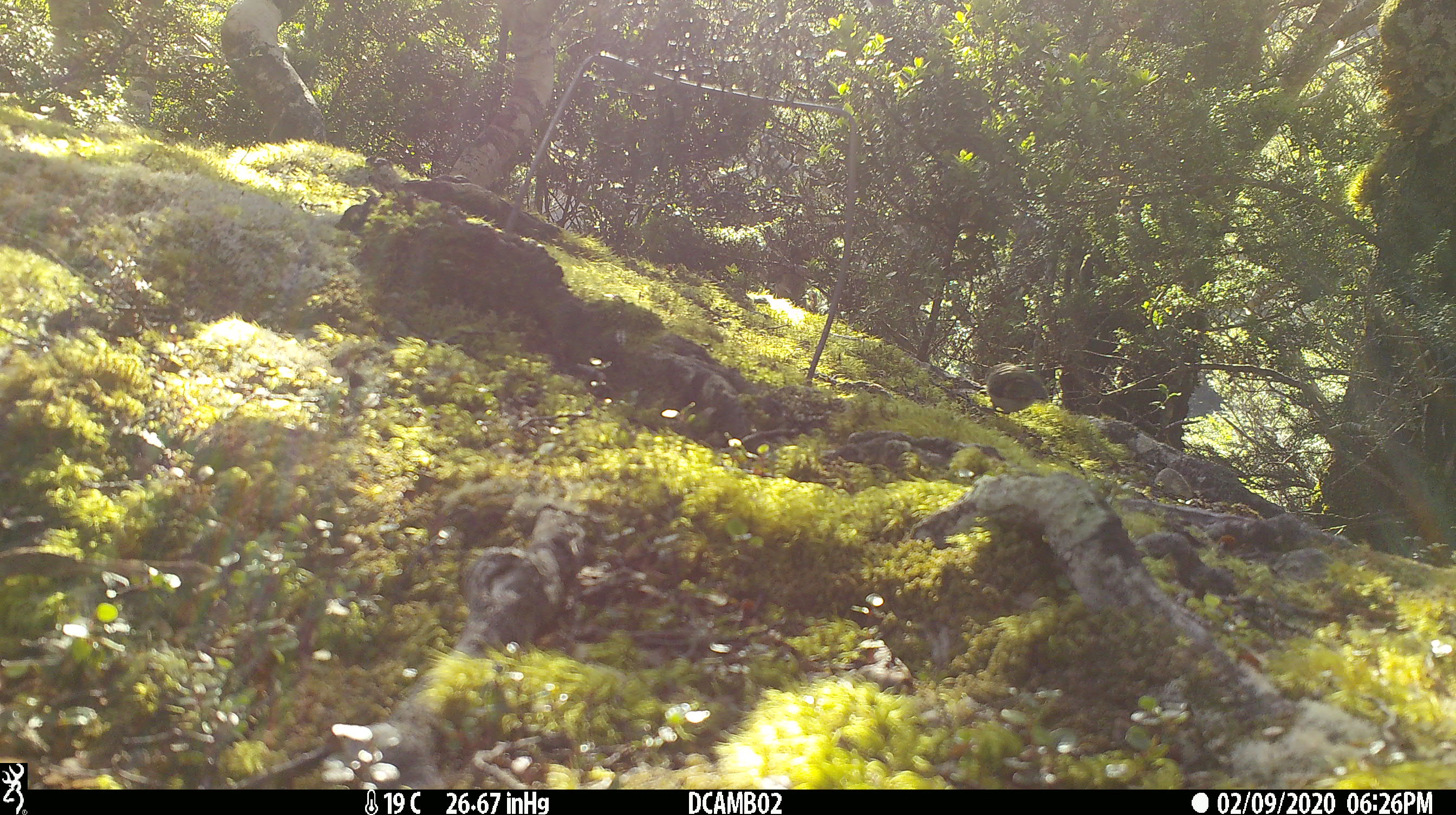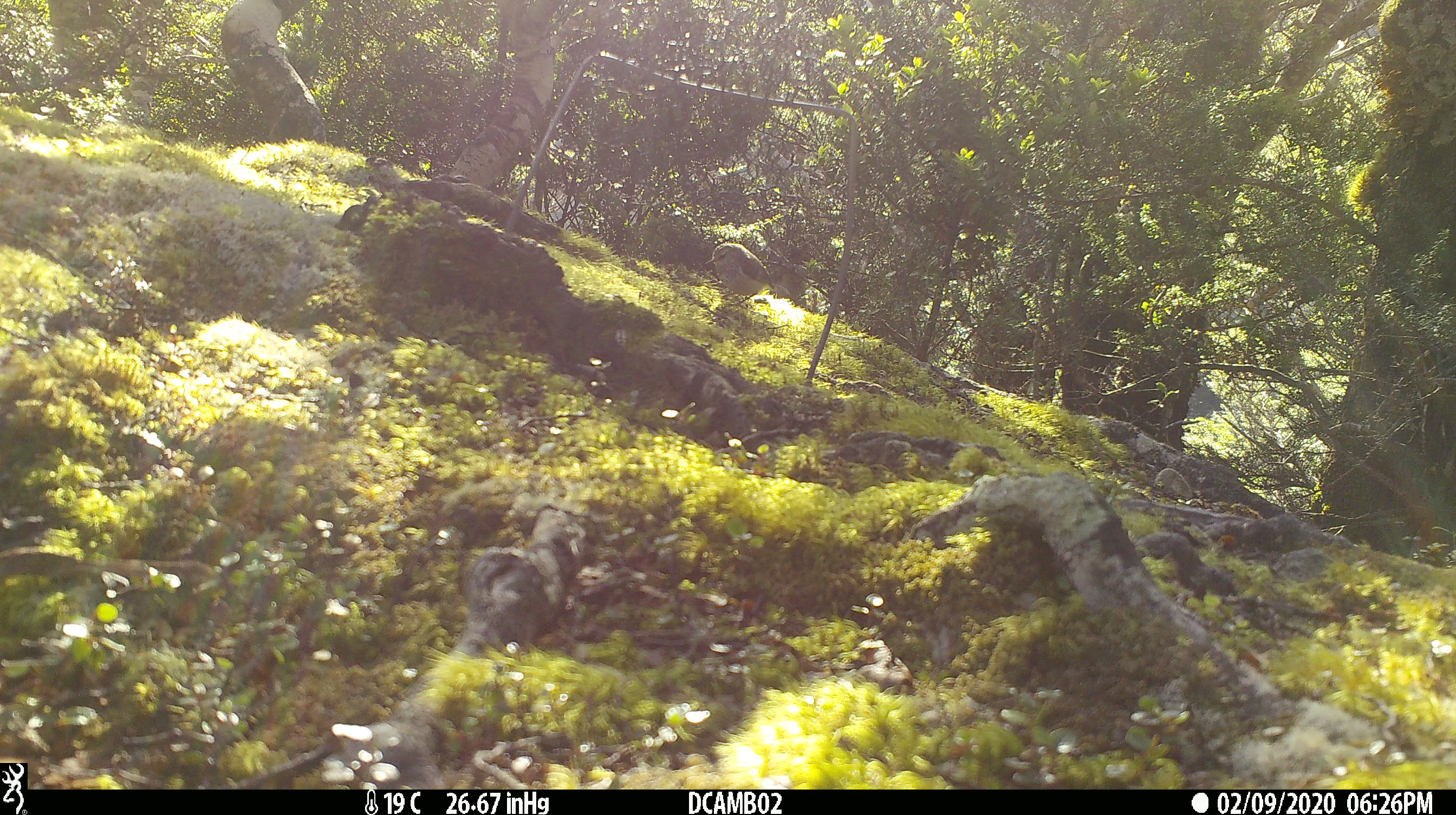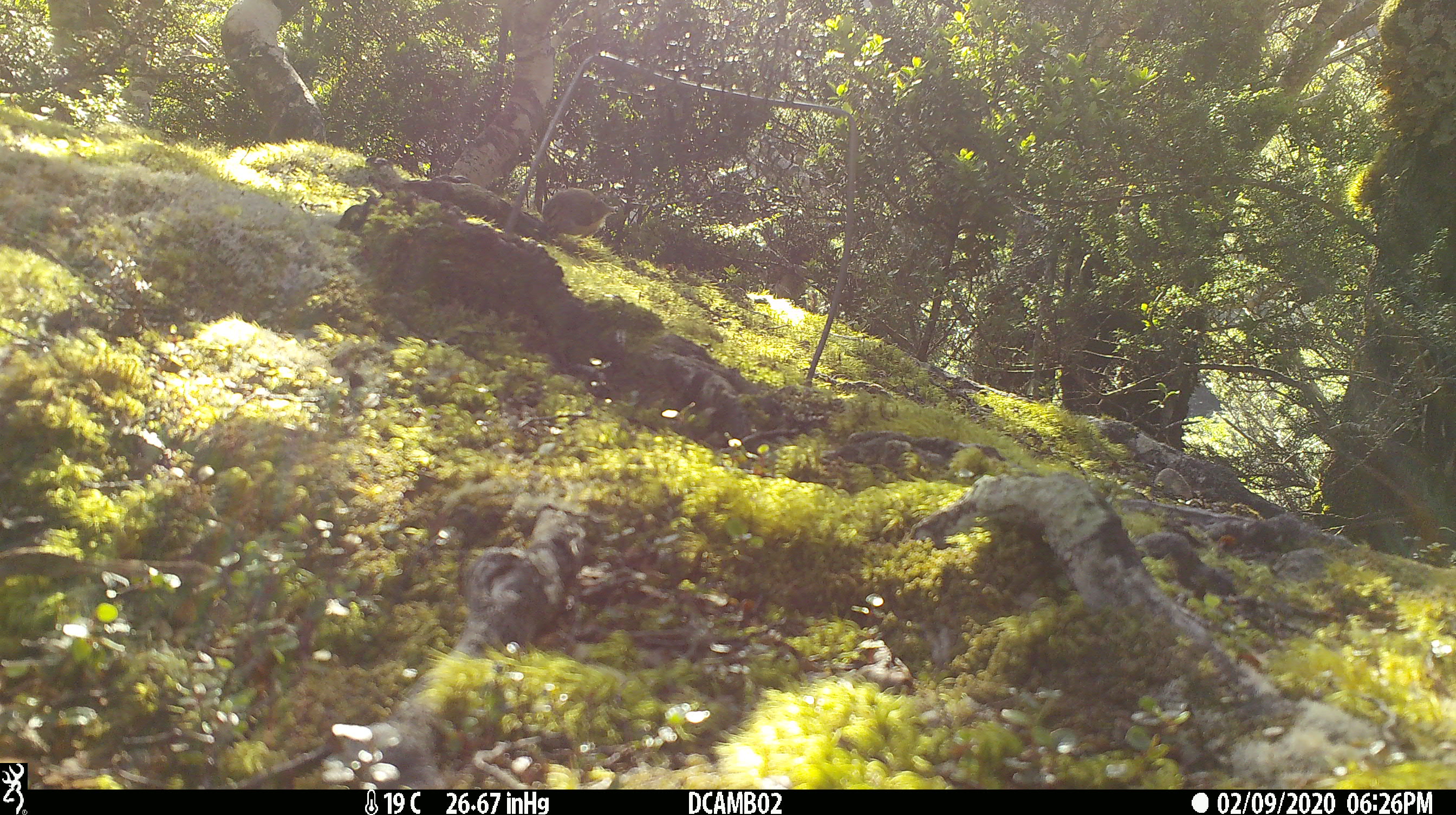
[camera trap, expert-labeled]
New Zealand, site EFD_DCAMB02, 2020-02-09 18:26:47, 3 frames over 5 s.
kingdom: Animalia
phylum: Chordata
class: Aves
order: Passeriformes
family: Acanthisittidae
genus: Acanthisitta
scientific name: Acanthisitta chloris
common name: rifleman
Rifleman (Acanthisitta chloris).